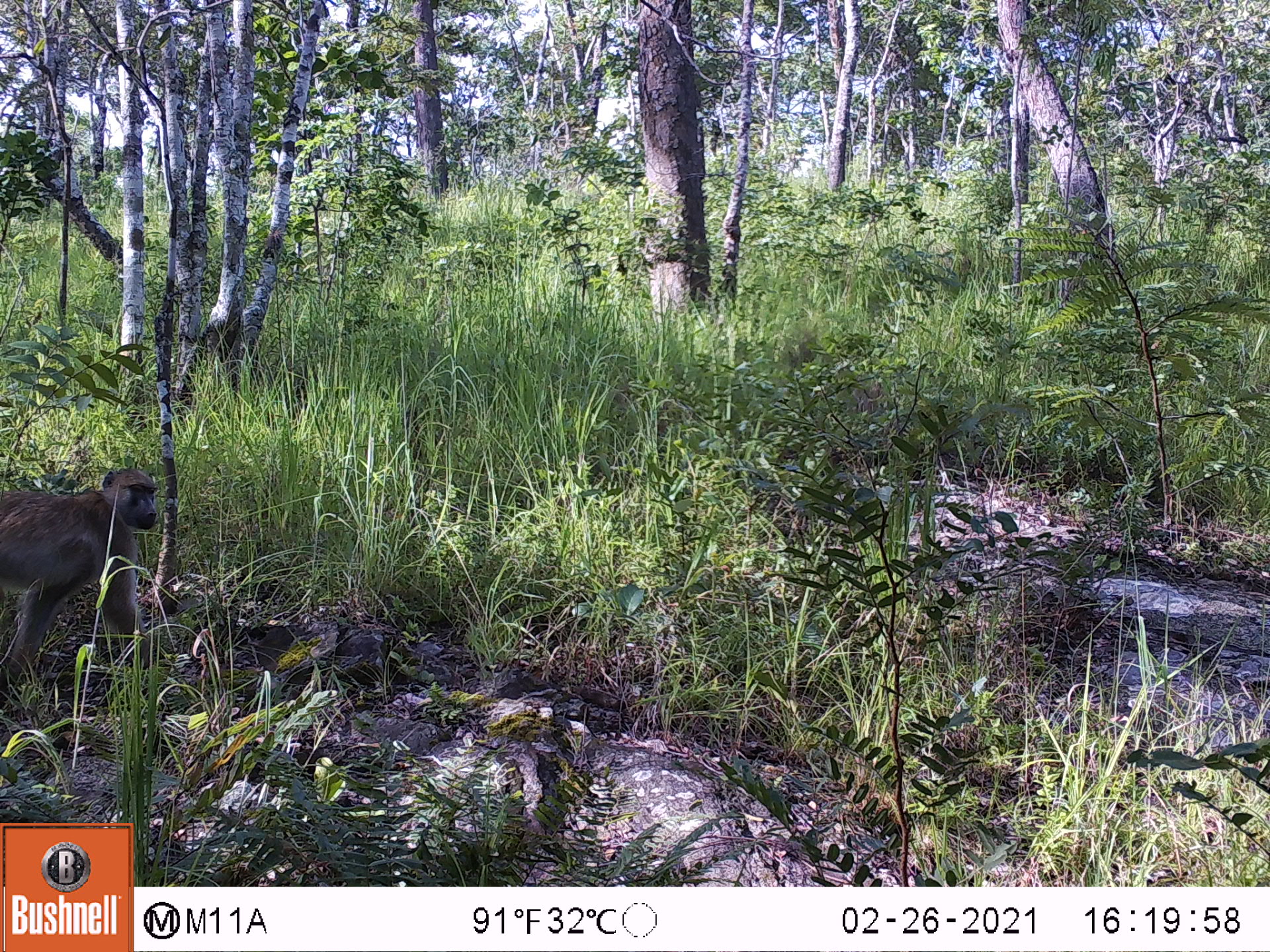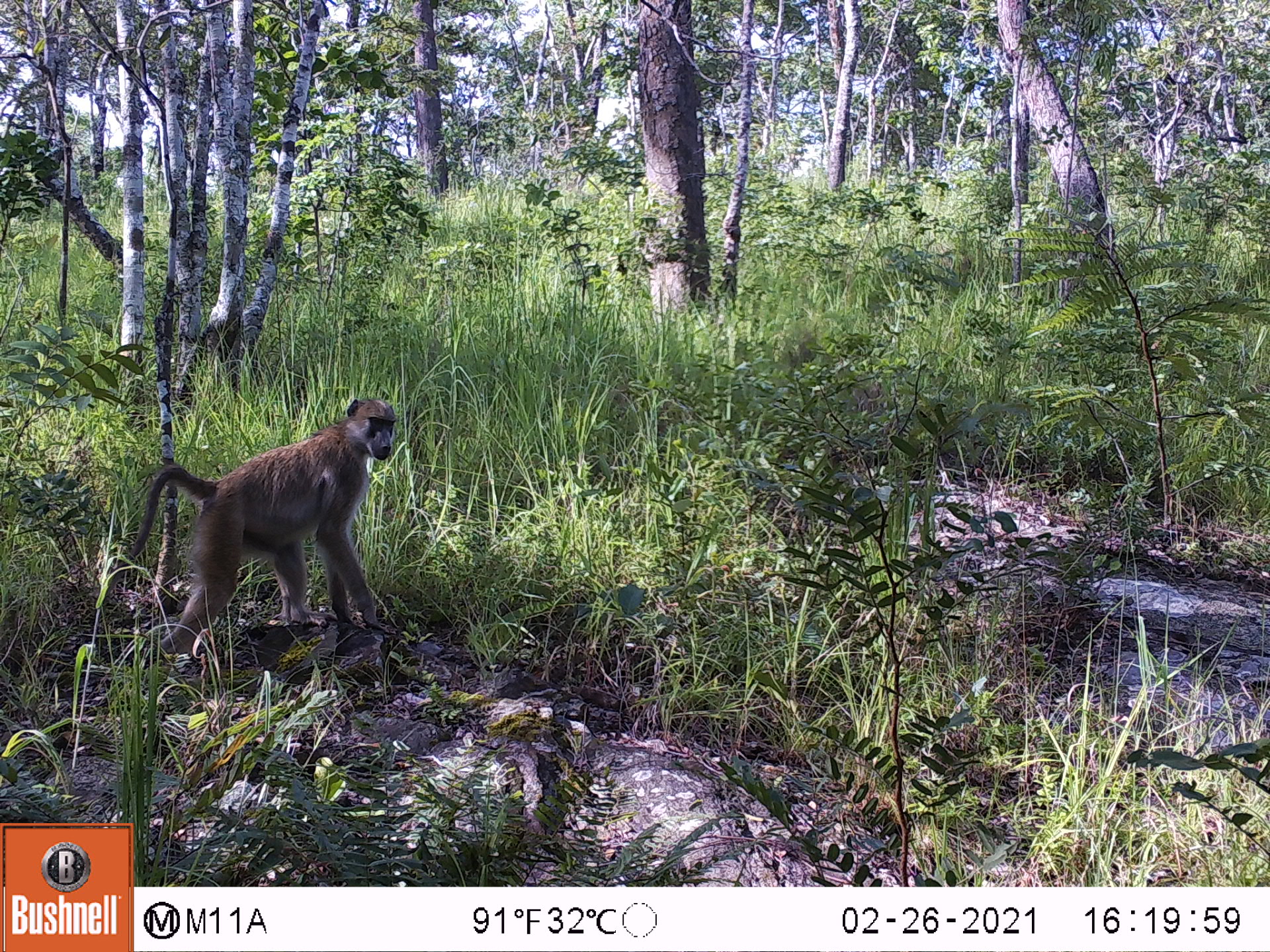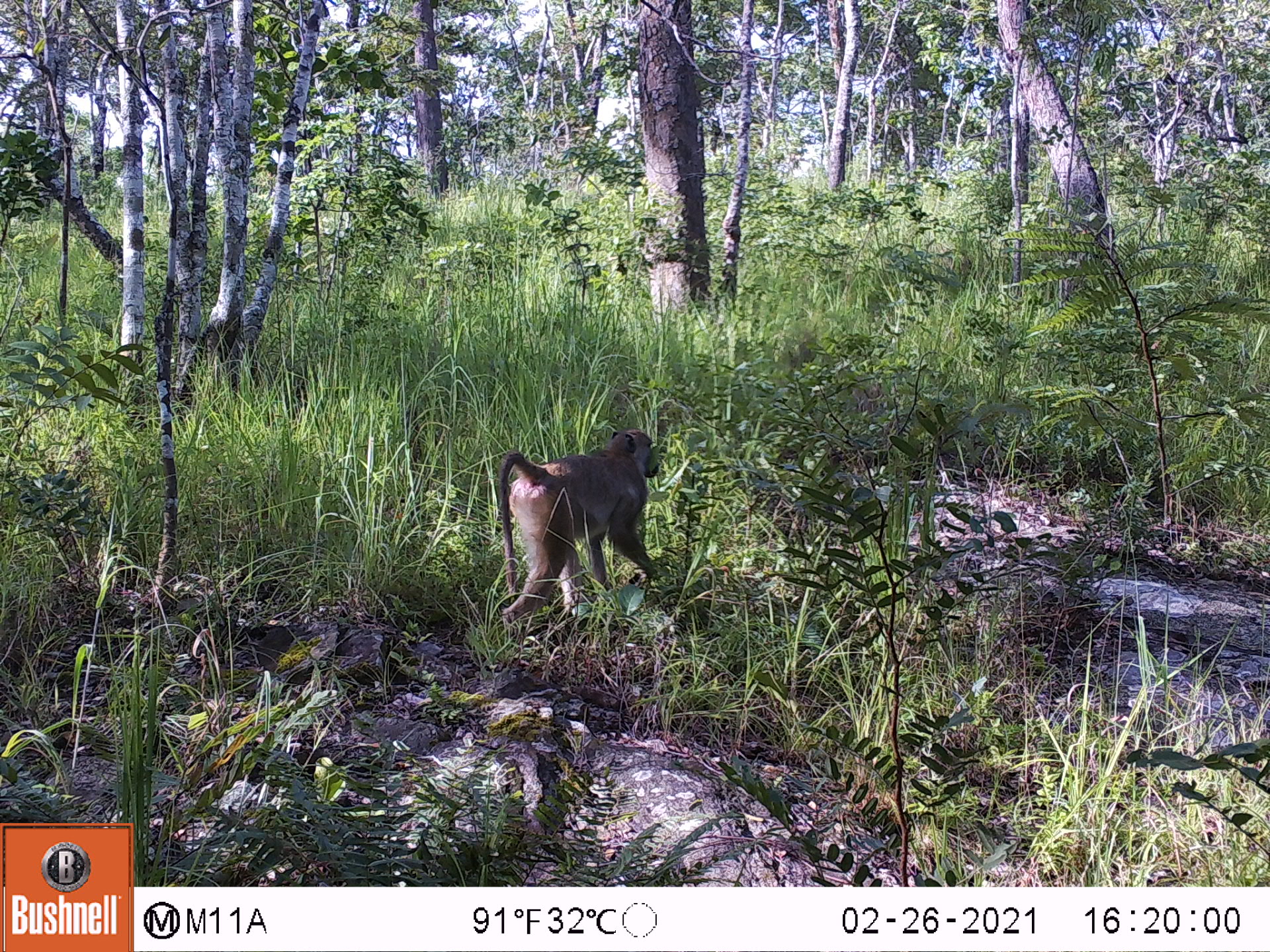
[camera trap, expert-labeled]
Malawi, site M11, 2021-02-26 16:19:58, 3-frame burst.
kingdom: Animalia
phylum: Chordata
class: Mammalia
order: Primates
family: Cercopithecidae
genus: Papio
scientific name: Papio cynocephalus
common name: yellow baboon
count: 1